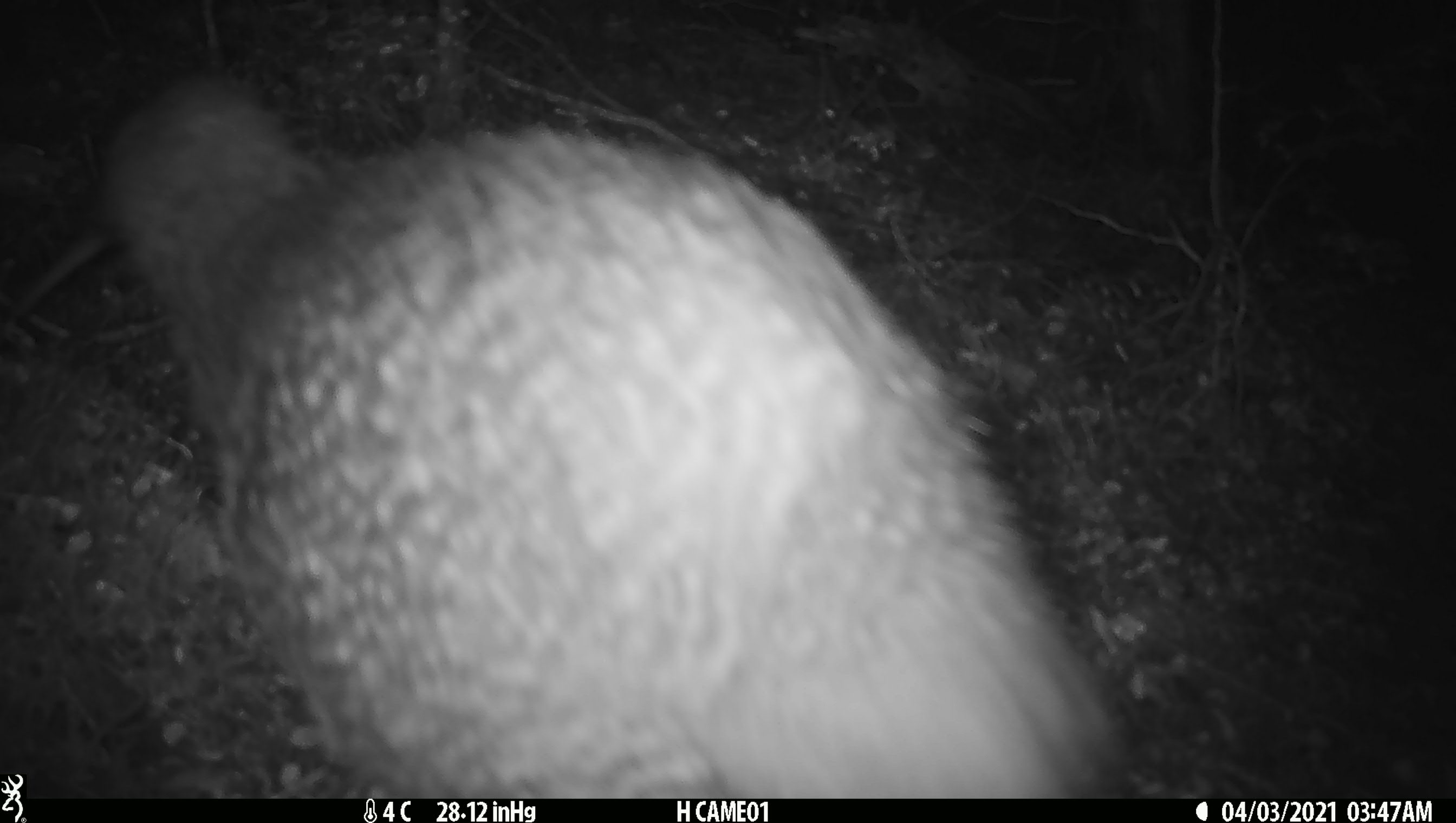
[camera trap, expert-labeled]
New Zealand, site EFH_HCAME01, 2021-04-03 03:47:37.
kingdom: Animalia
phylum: Chordata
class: Aves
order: Apterygiformes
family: Apterygidae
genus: Apteryx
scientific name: Apteryx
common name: kiwi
Kiwi (Apteryx).